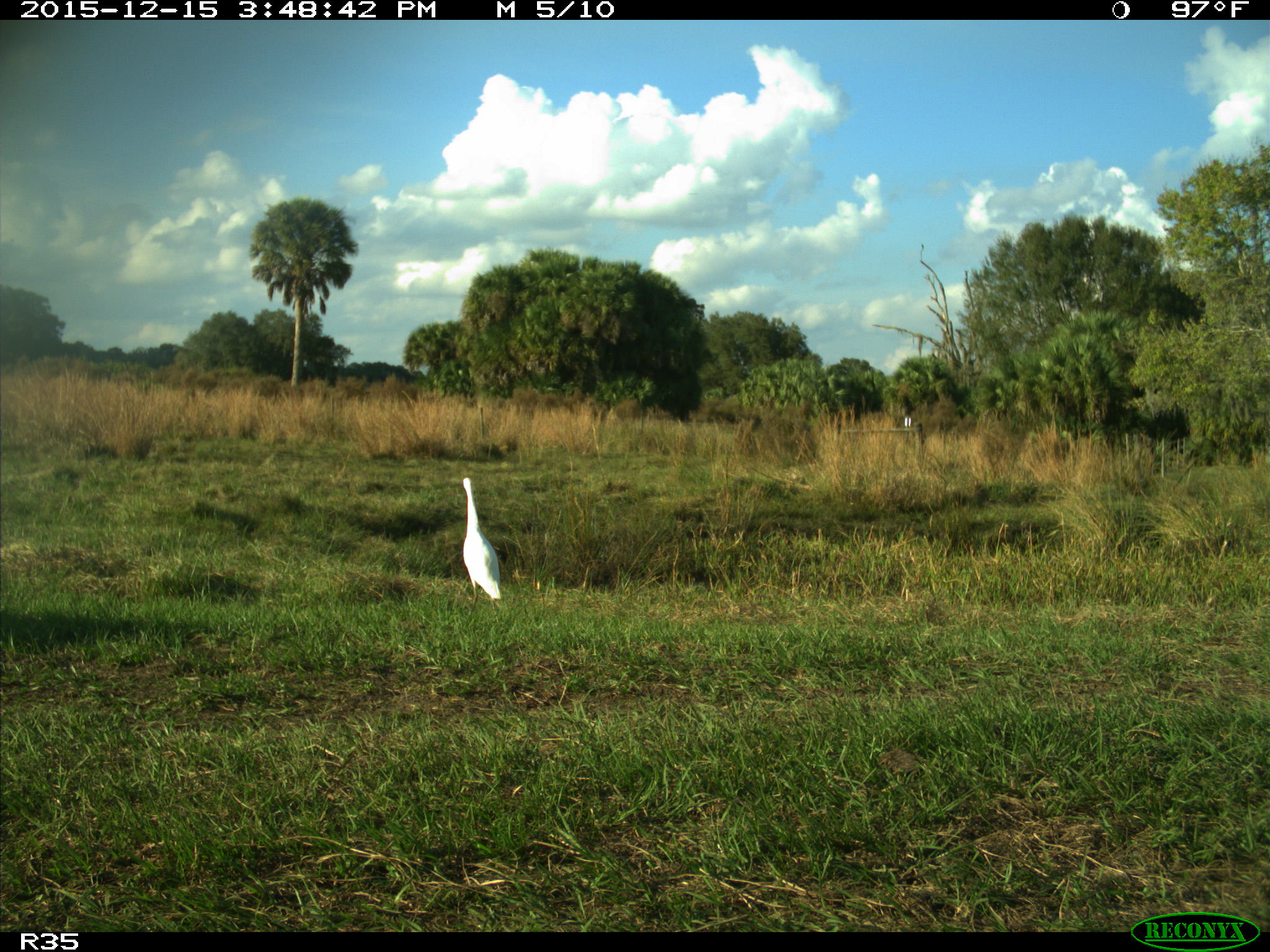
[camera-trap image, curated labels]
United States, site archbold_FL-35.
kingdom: Animalia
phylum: Chordata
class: Aves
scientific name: Aves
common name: birds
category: unidentified bird